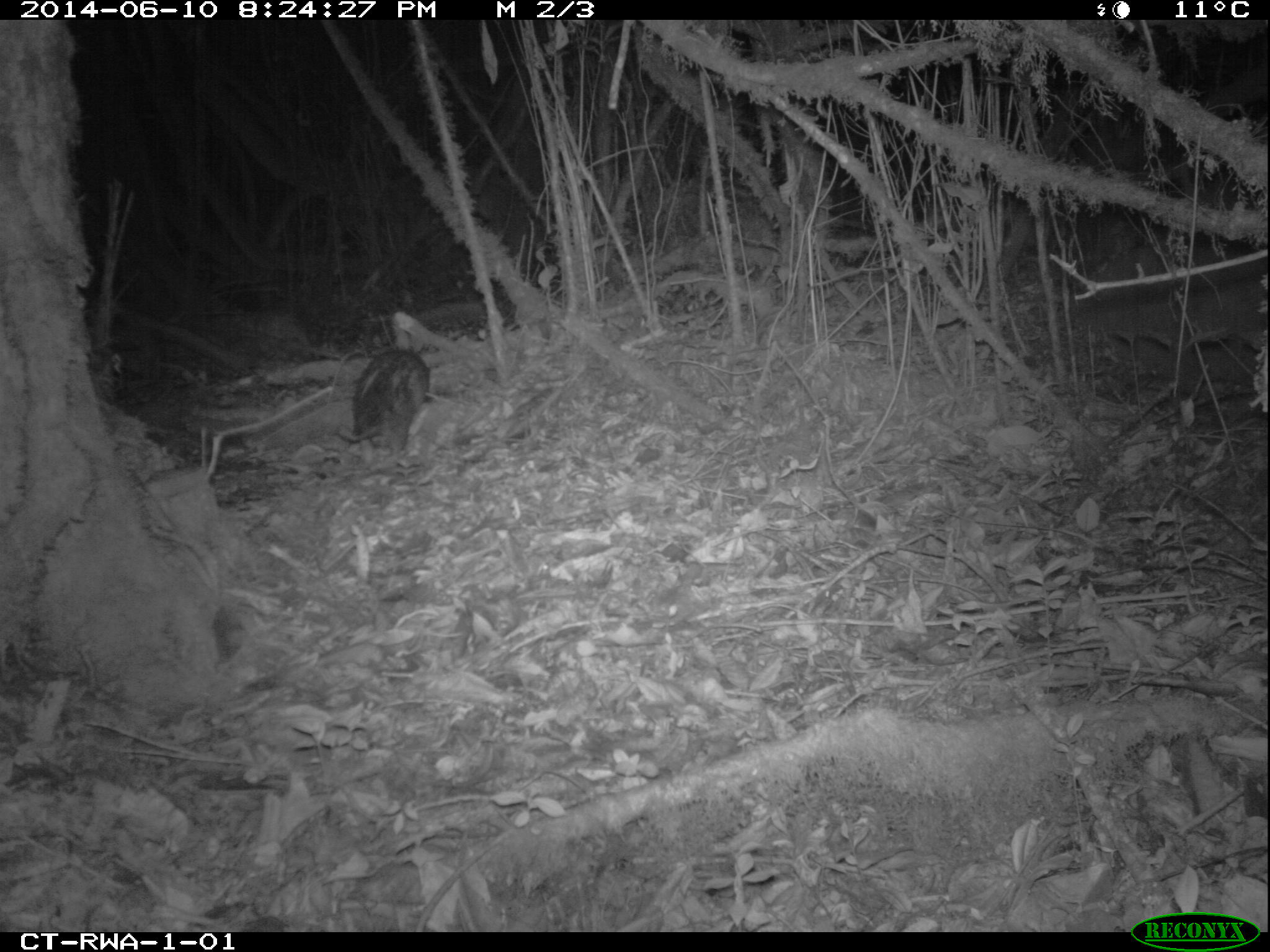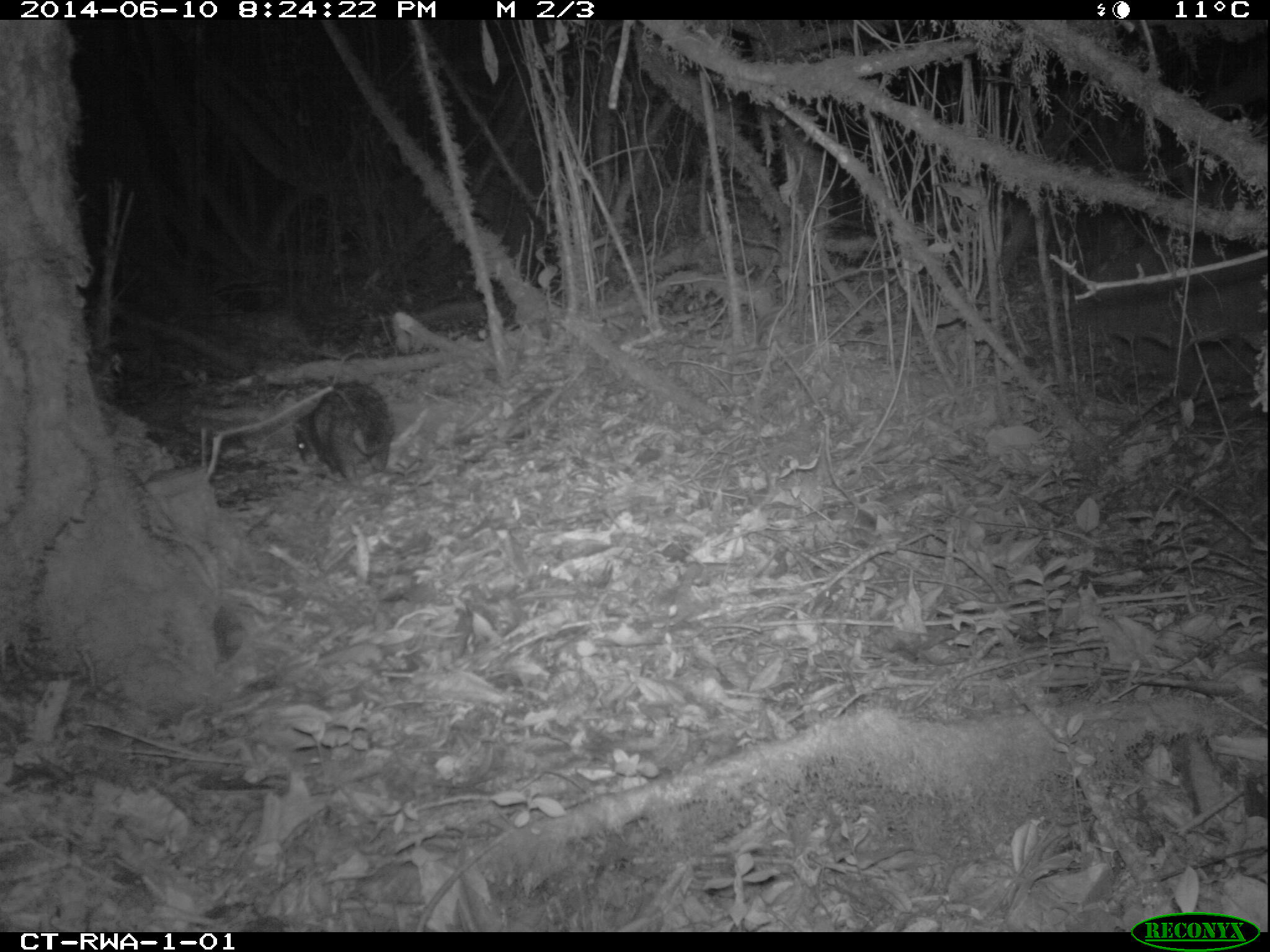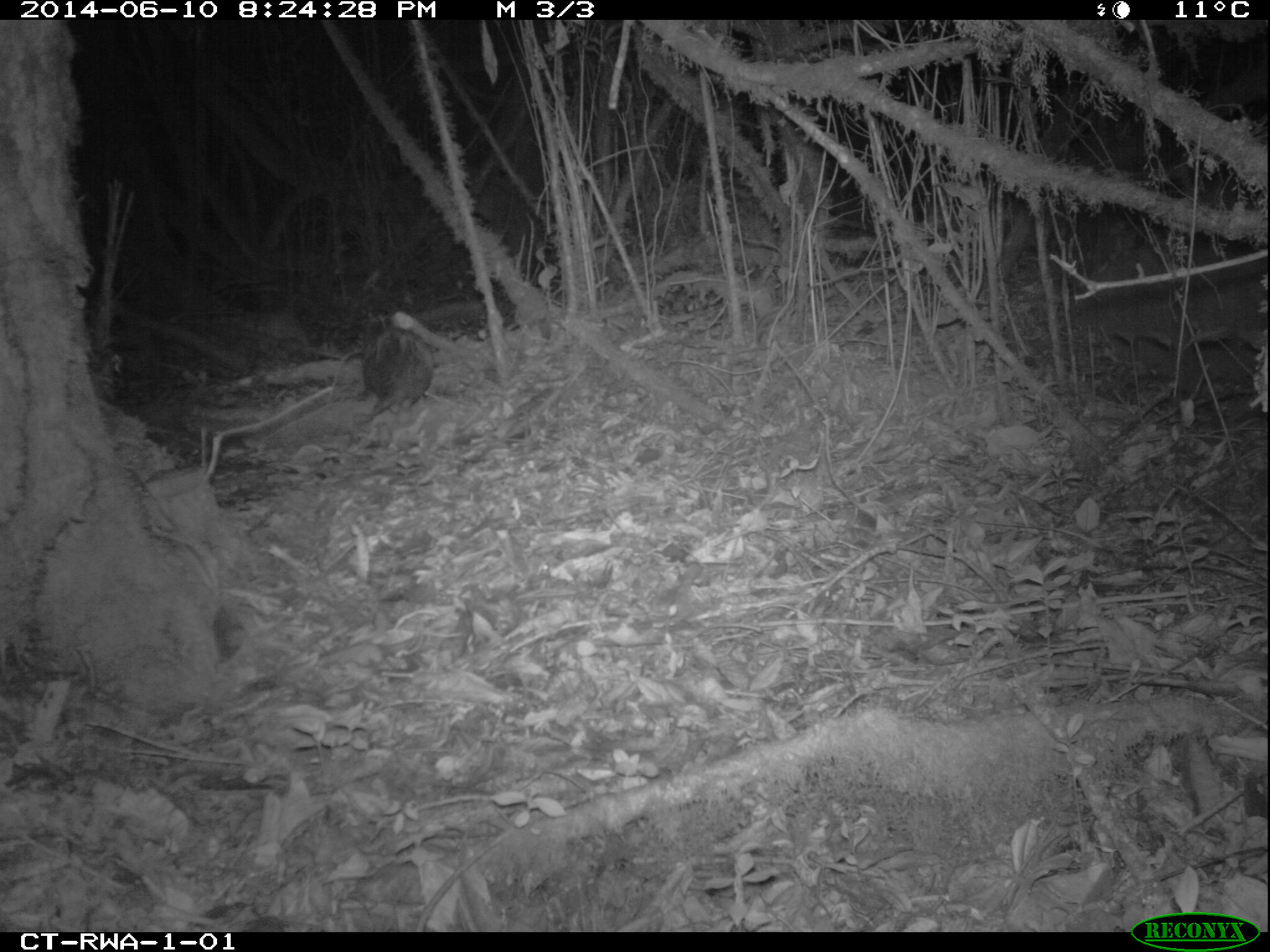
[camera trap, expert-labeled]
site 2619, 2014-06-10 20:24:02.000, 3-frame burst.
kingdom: Animalia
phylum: Chordata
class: Mammalia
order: Rodentia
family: Hystricidae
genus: Atherurus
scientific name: Atherurus africanus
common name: african brush-tailed porcupine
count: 1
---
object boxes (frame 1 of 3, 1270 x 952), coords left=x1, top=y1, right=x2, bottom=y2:
atherurus africanus: left=335, top=346, right=430, bottom=462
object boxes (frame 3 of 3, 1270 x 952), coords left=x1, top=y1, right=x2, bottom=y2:
atherurus africanus: left=350, top=327, right=439, bottom=424